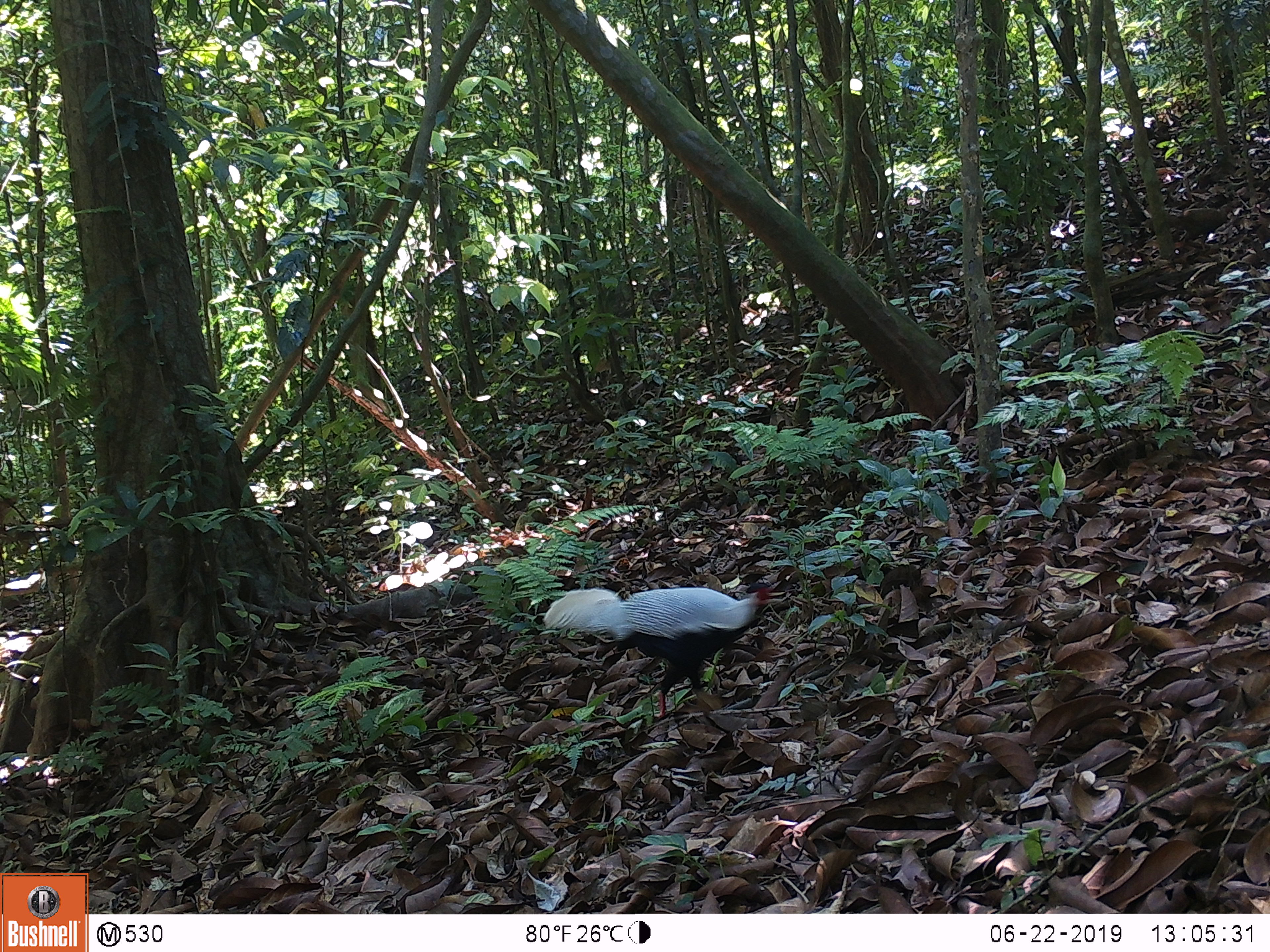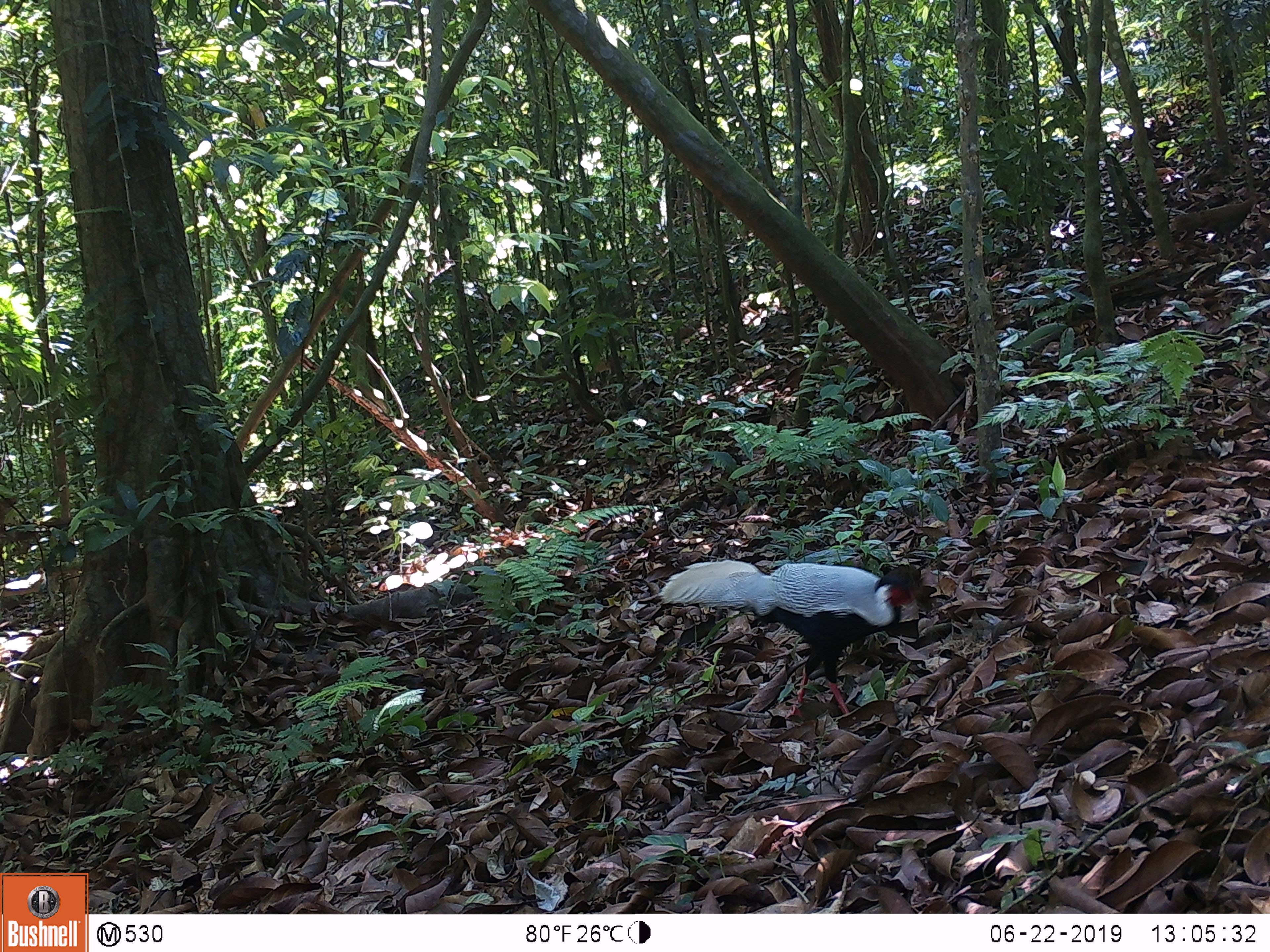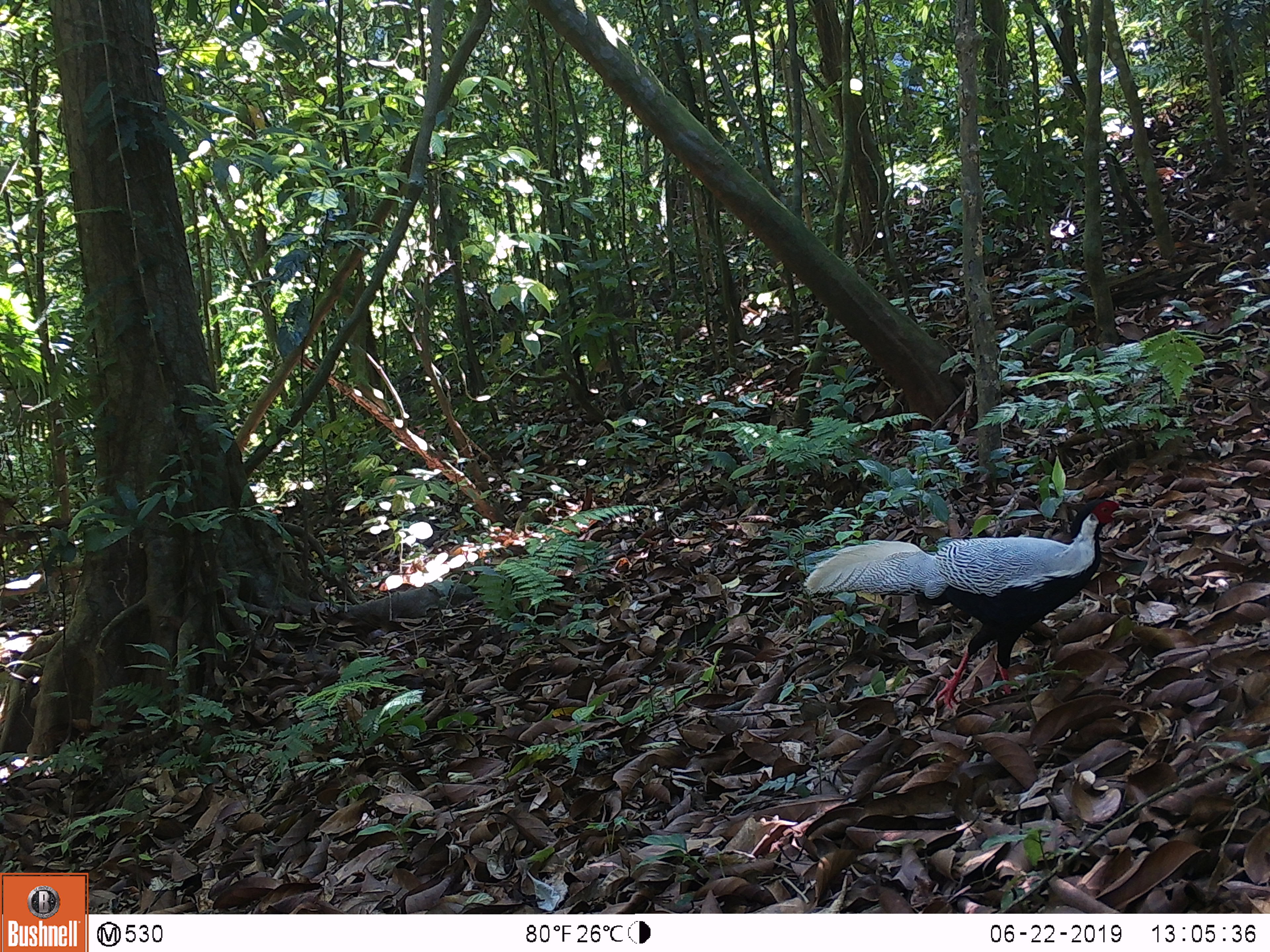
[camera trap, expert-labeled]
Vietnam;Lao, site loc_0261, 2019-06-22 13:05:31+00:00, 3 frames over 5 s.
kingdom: Animalia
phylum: Chordata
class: Aves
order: Galliformes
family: Phasianidae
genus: Lophura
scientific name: Lophura nycthemera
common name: silver pheasant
Silver pheasant (Lophura nycthemera). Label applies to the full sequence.